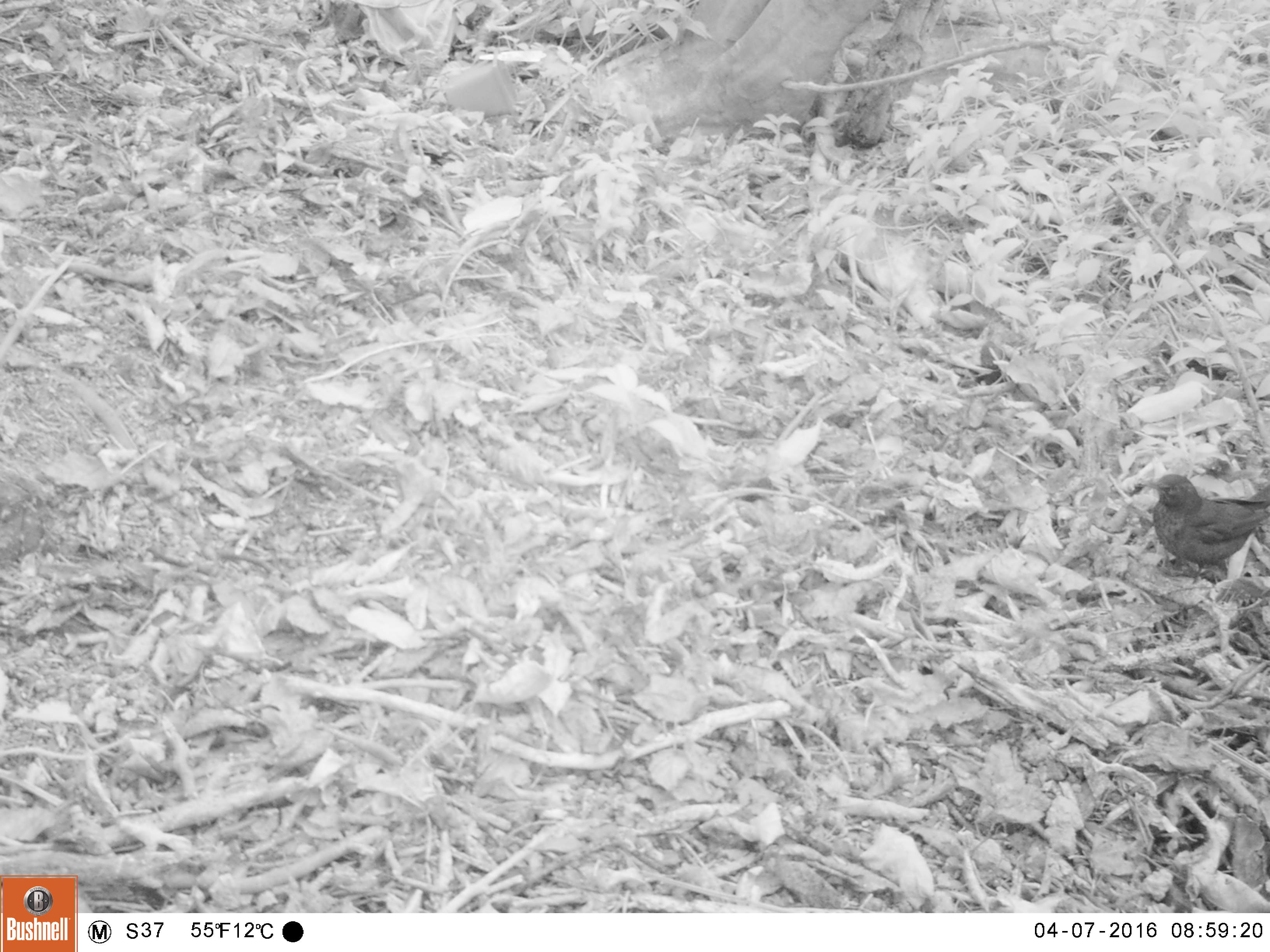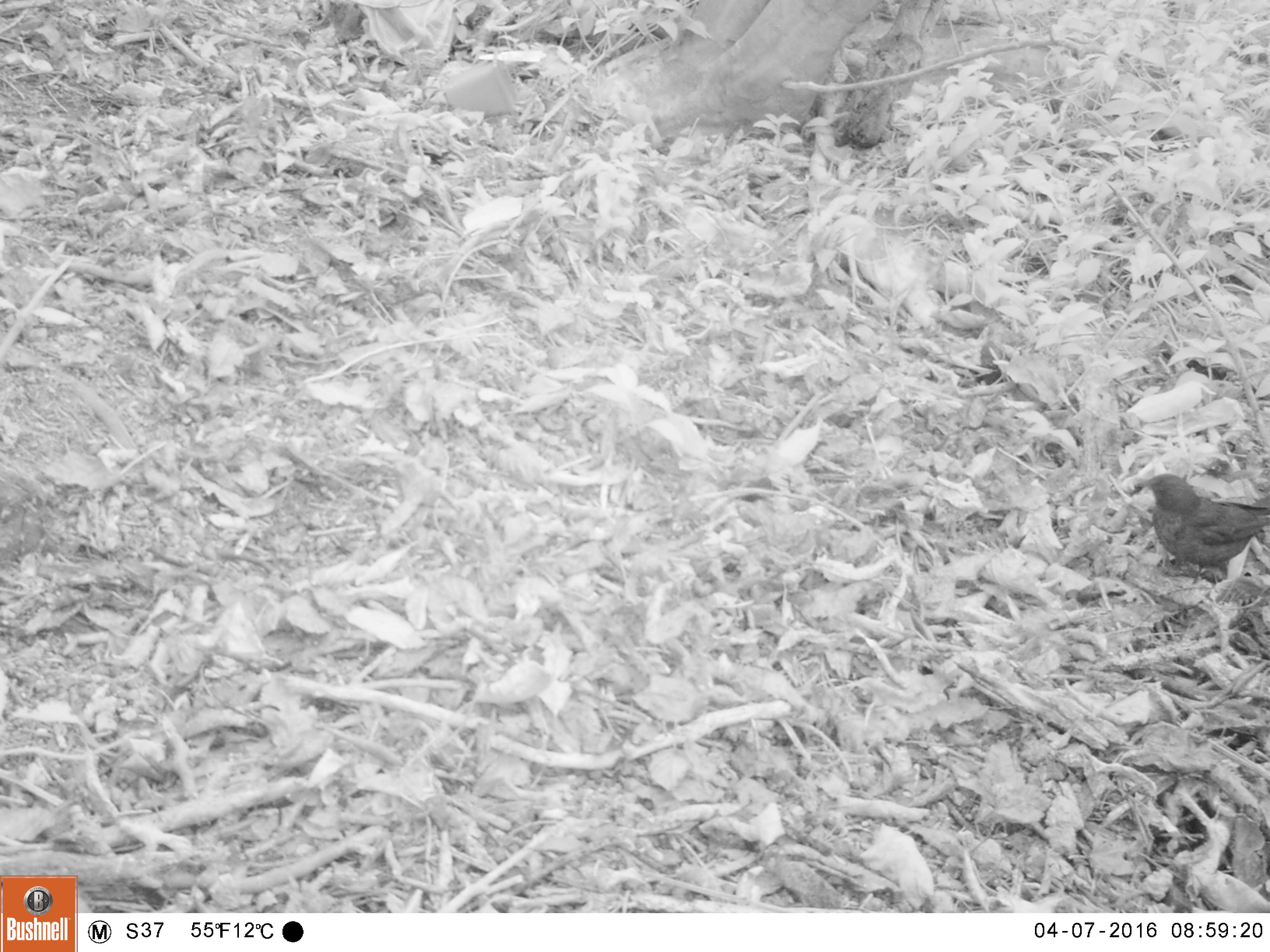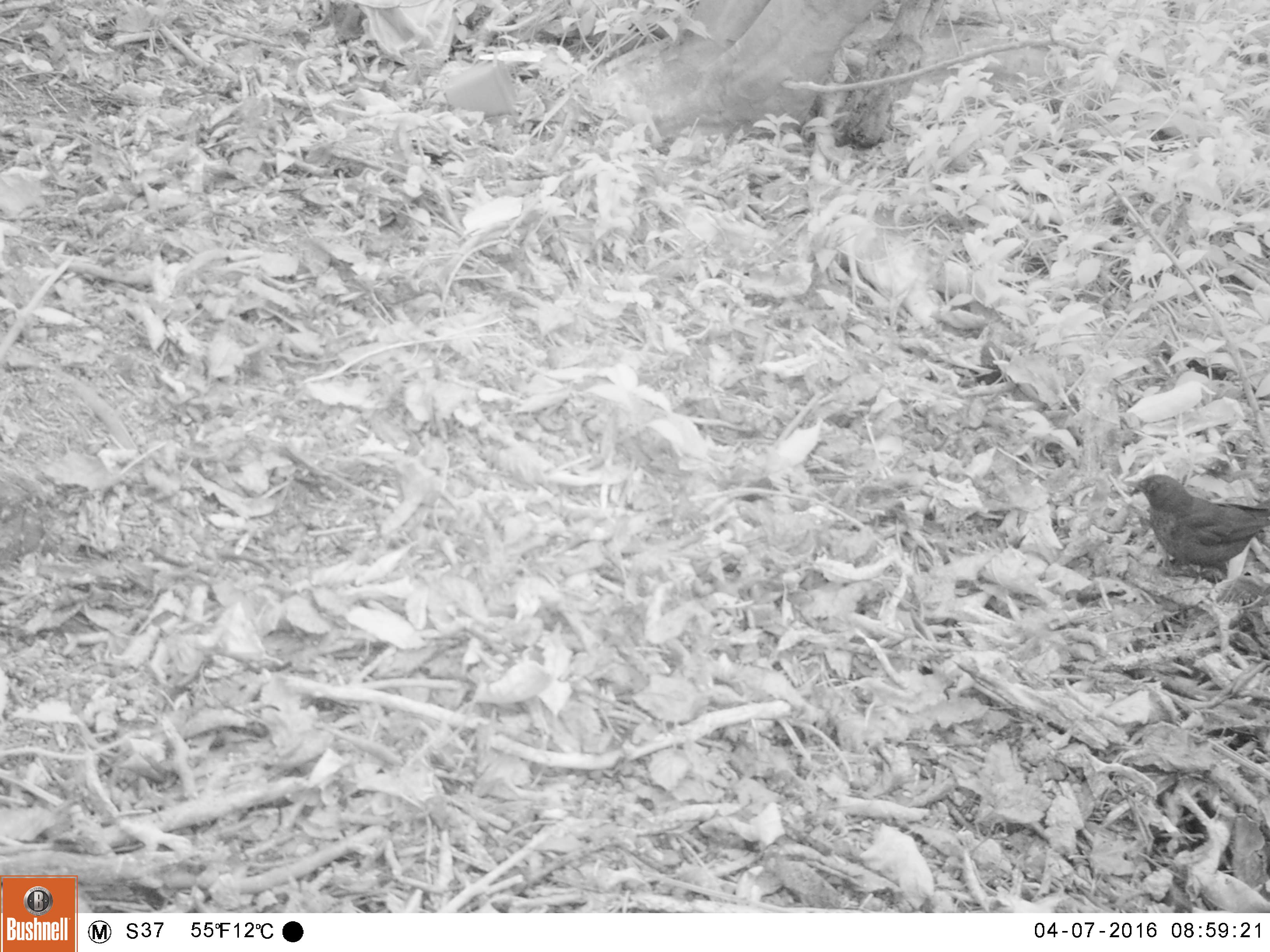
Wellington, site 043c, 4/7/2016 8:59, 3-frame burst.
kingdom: Animalia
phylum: Chordata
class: Aves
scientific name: Aves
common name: bird